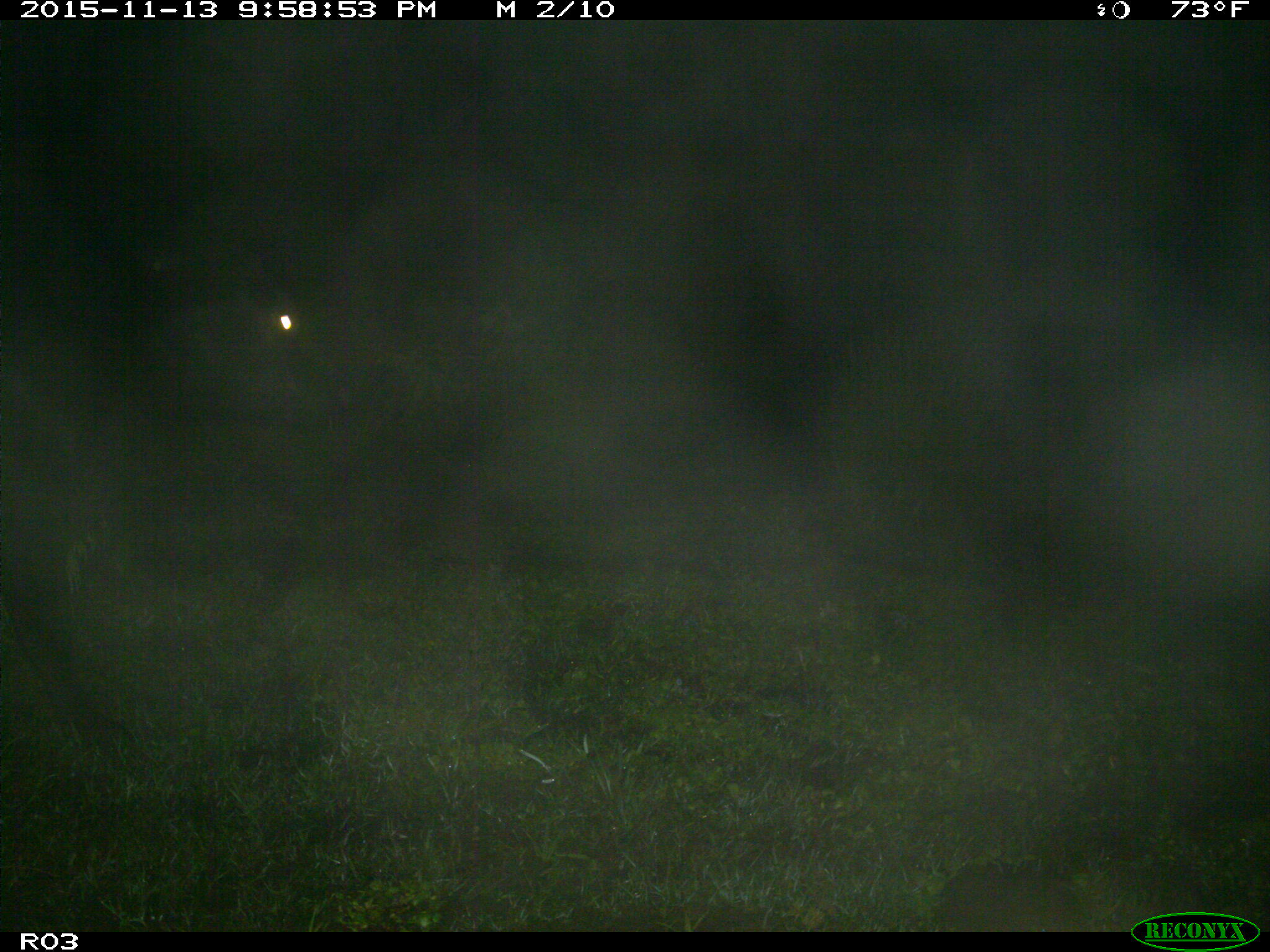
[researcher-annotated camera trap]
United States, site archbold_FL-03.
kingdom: Animalia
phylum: Chordata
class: Mammalia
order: Artiodactyla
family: Bovidae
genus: Bos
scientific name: Bos taurus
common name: domestic cow